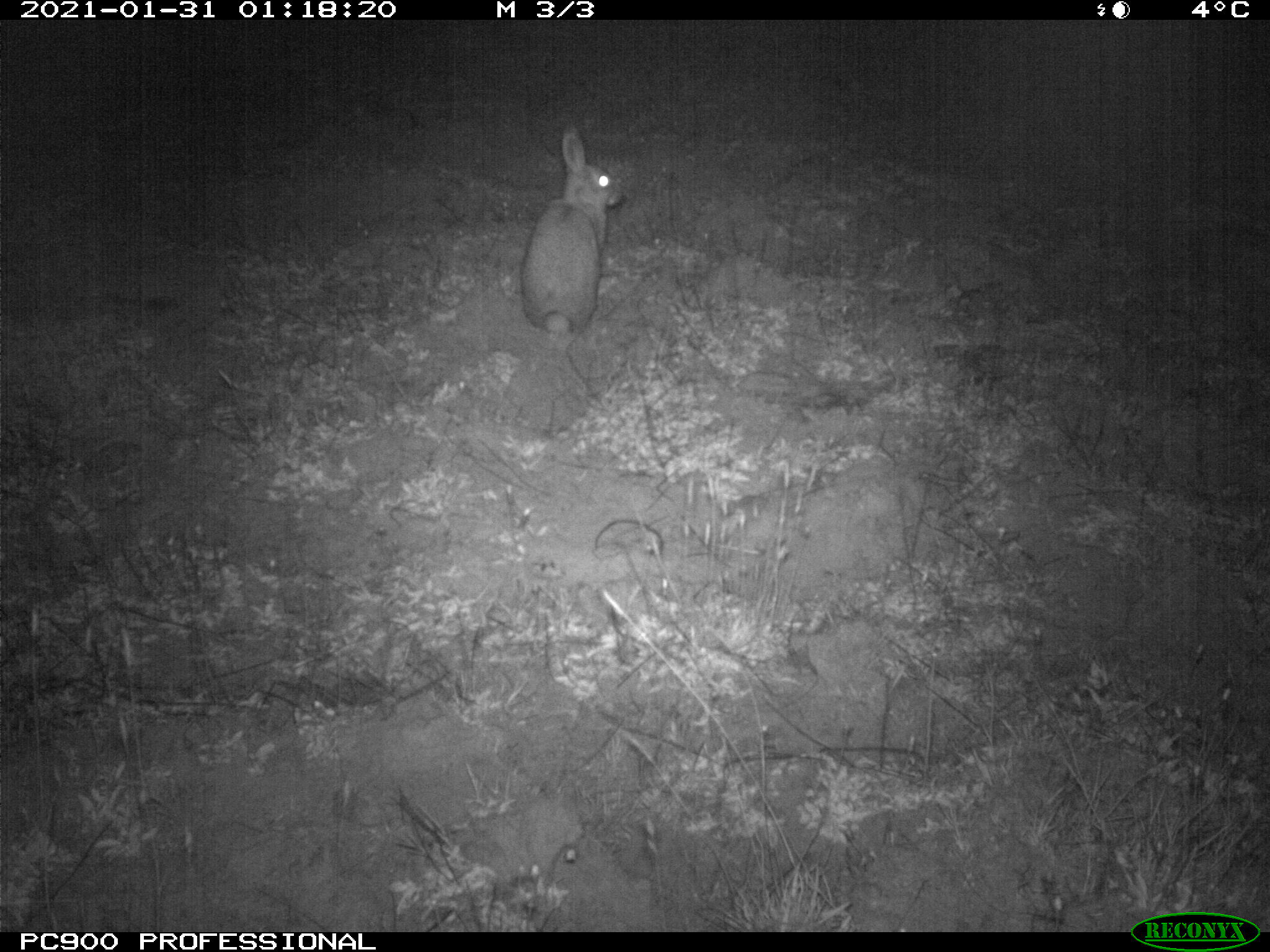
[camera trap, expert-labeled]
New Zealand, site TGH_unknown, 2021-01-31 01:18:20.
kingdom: Animalia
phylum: Chordata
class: Mammalia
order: Lagomorpha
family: Leporidae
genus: Oryctolagus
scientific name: Oryctolagus cuniculus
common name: european rabbit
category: rabbit